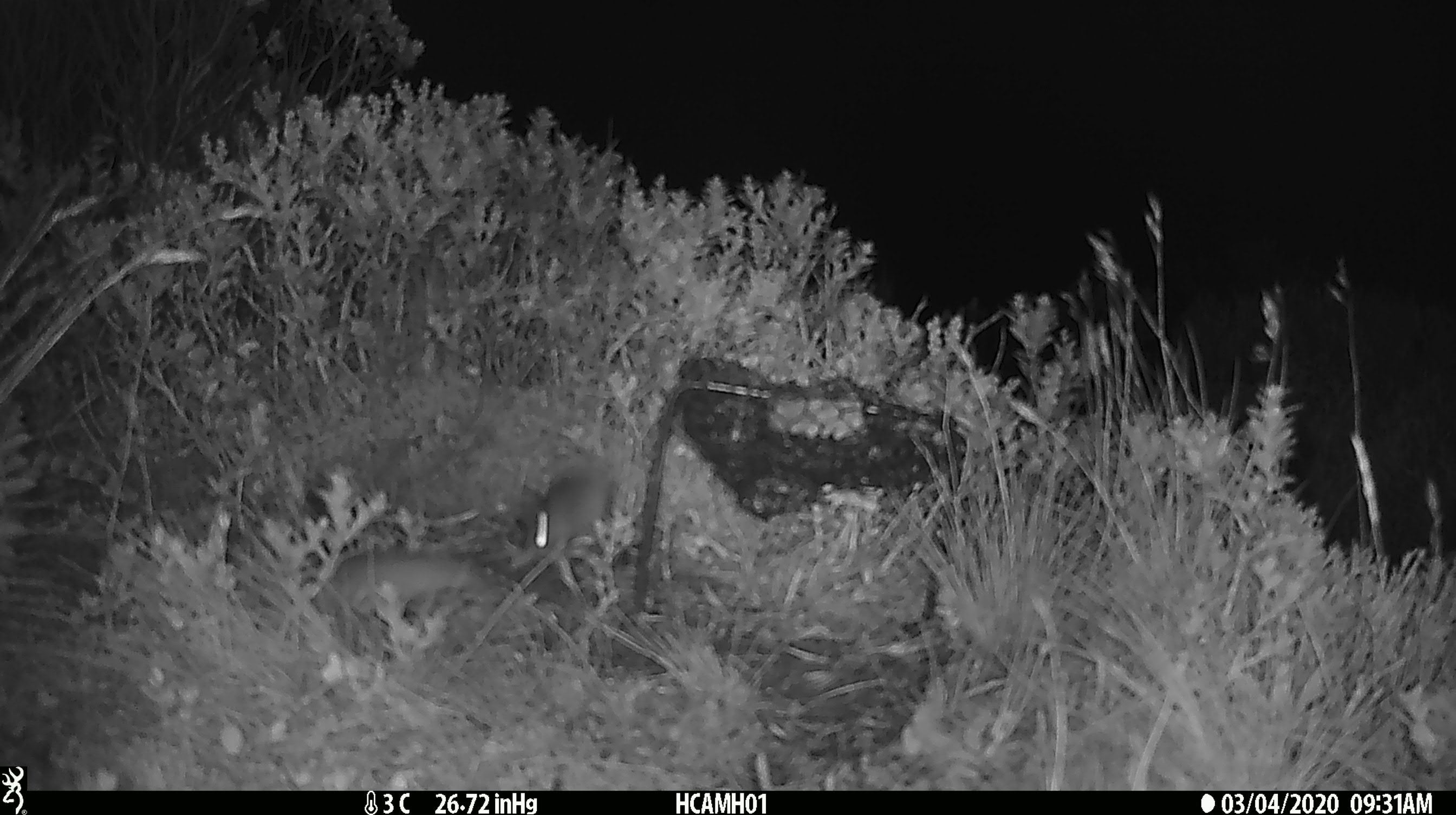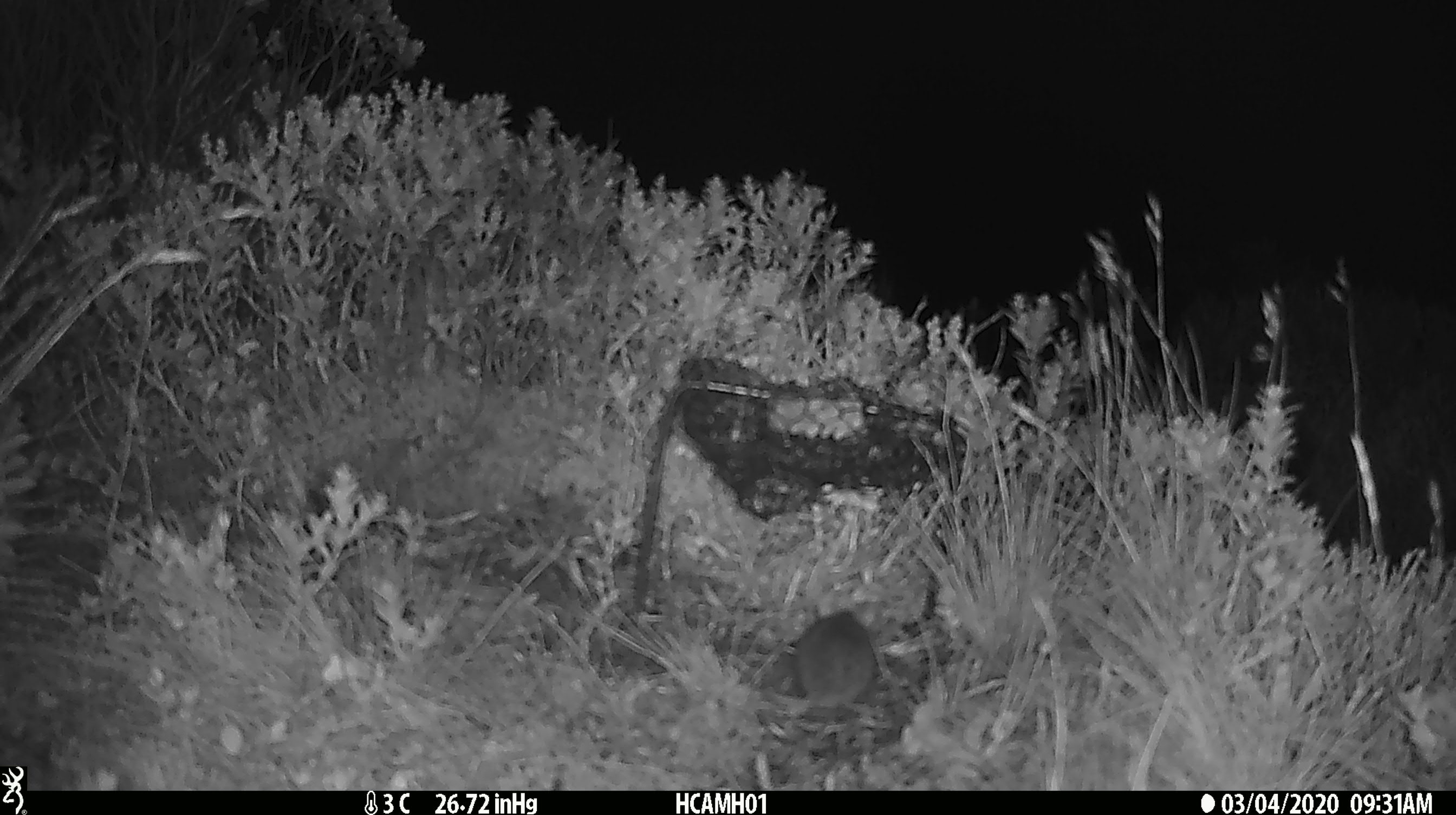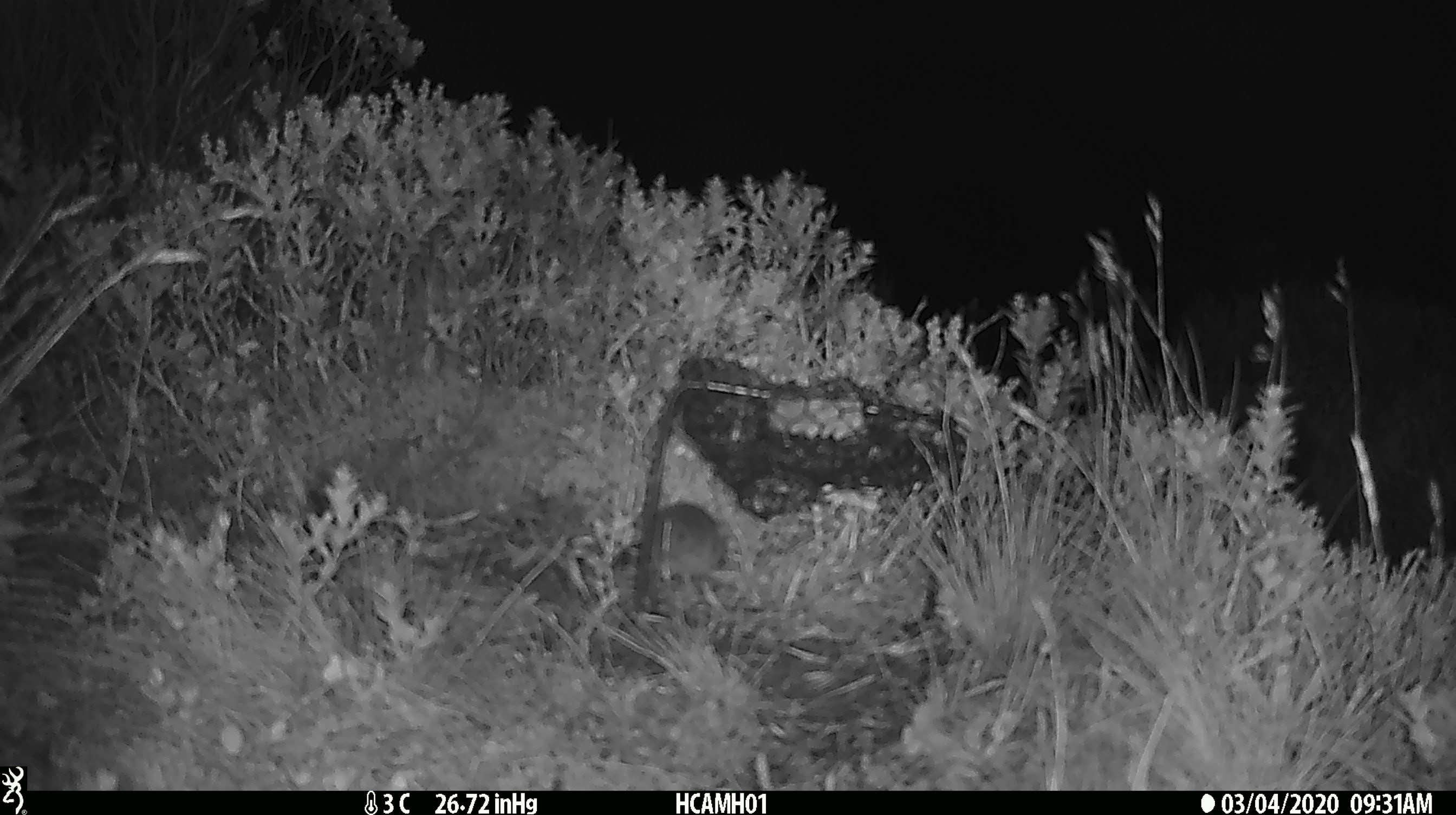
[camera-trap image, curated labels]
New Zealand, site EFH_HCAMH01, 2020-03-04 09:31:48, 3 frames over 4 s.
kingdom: Animalia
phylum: Chordata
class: Mammalia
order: Rodentia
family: Muridae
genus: Mus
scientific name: Mus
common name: mouse